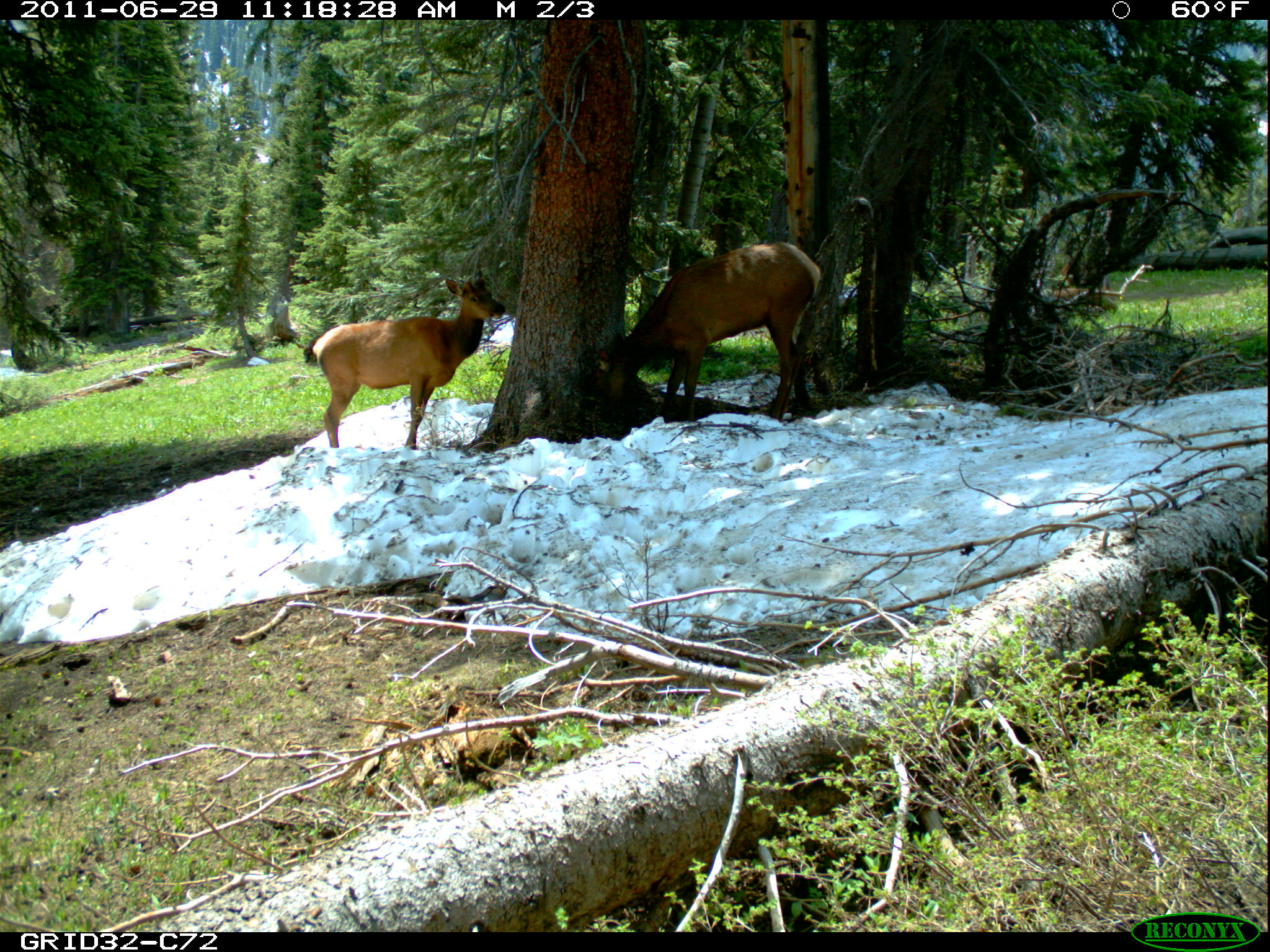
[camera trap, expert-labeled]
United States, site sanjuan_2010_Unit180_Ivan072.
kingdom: Animalia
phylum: Chordata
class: Mammalia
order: Artiodactyla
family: Cervidae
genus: Cervus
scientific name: Cervus elaphus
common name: red deer